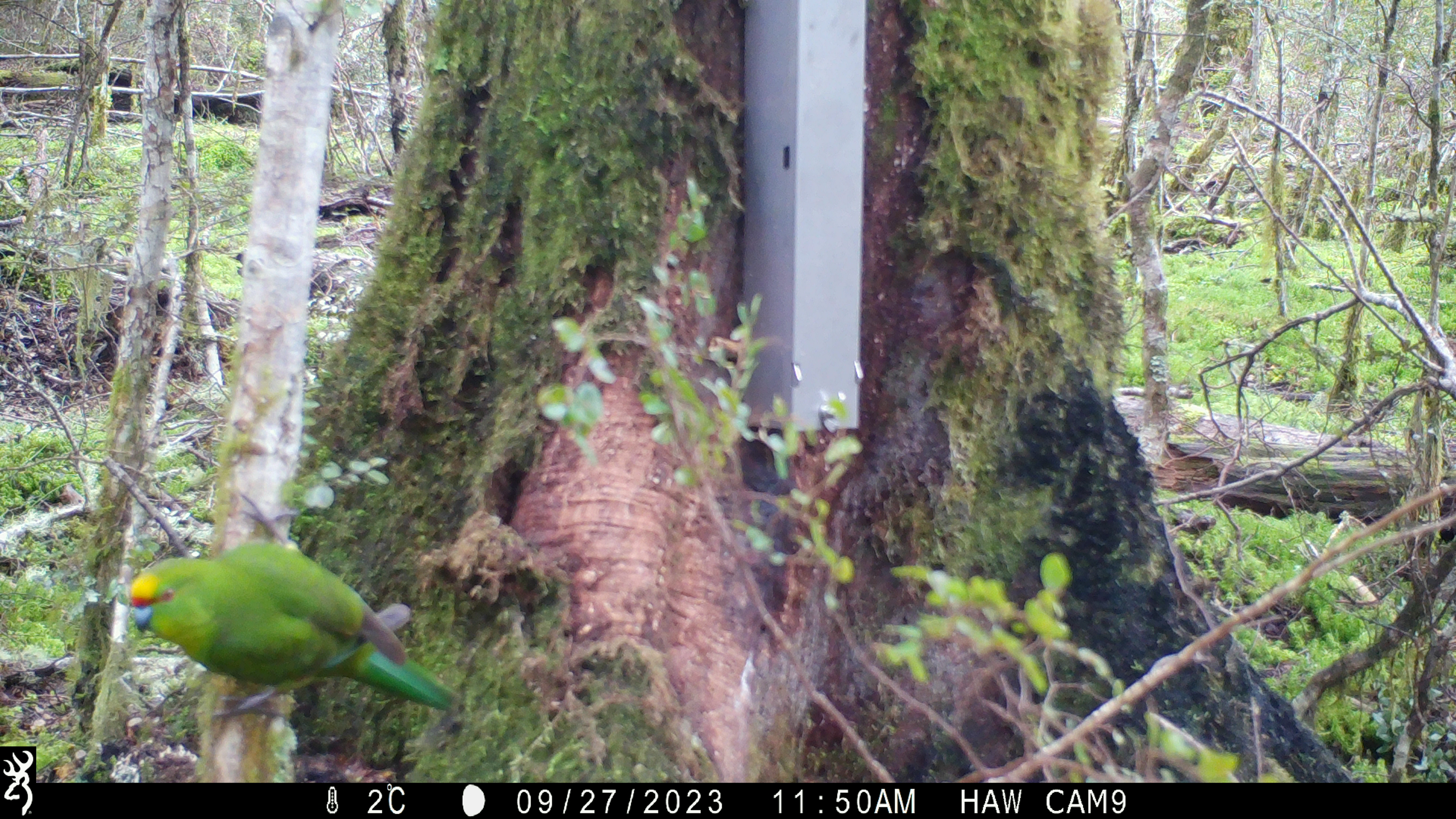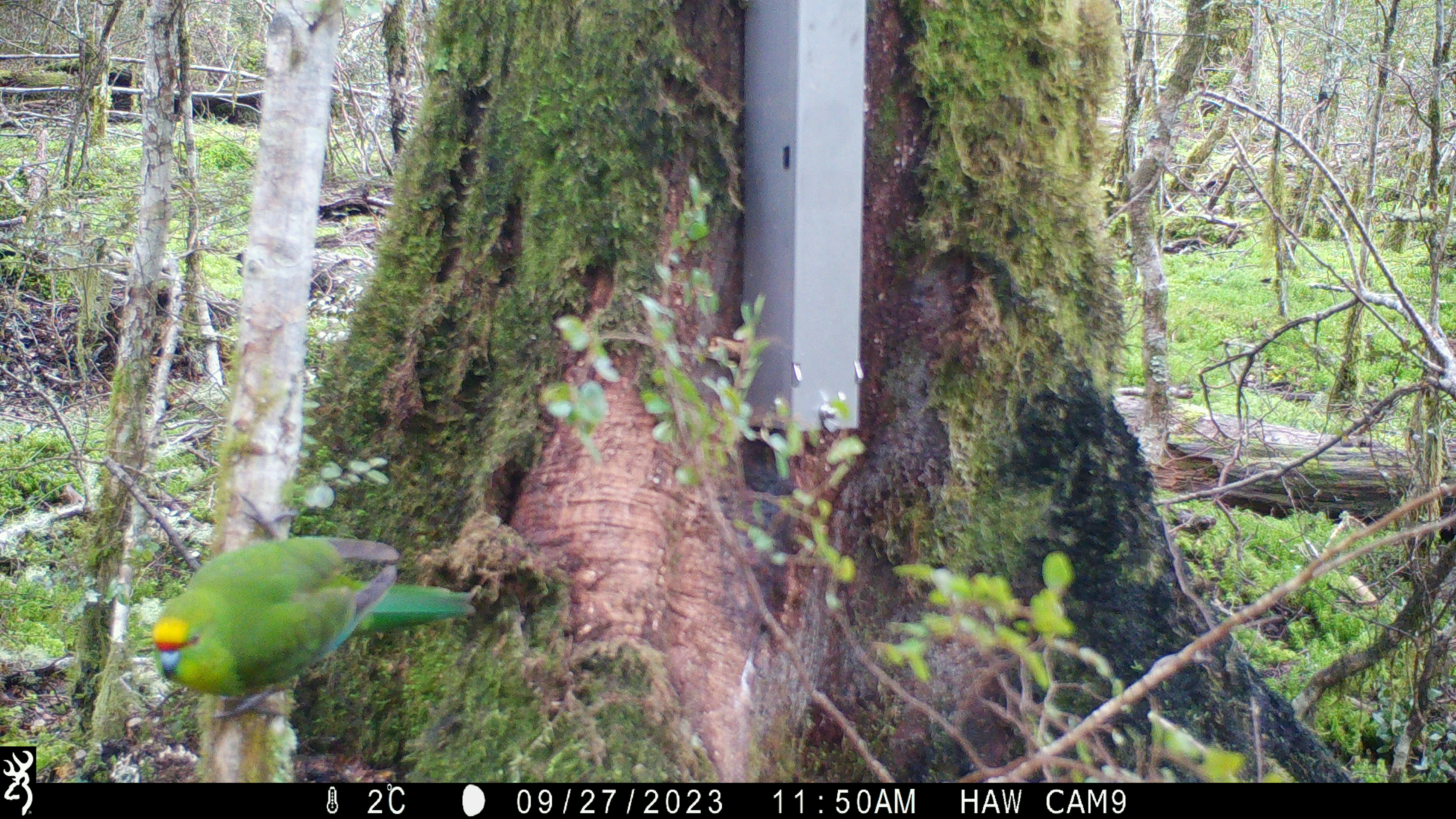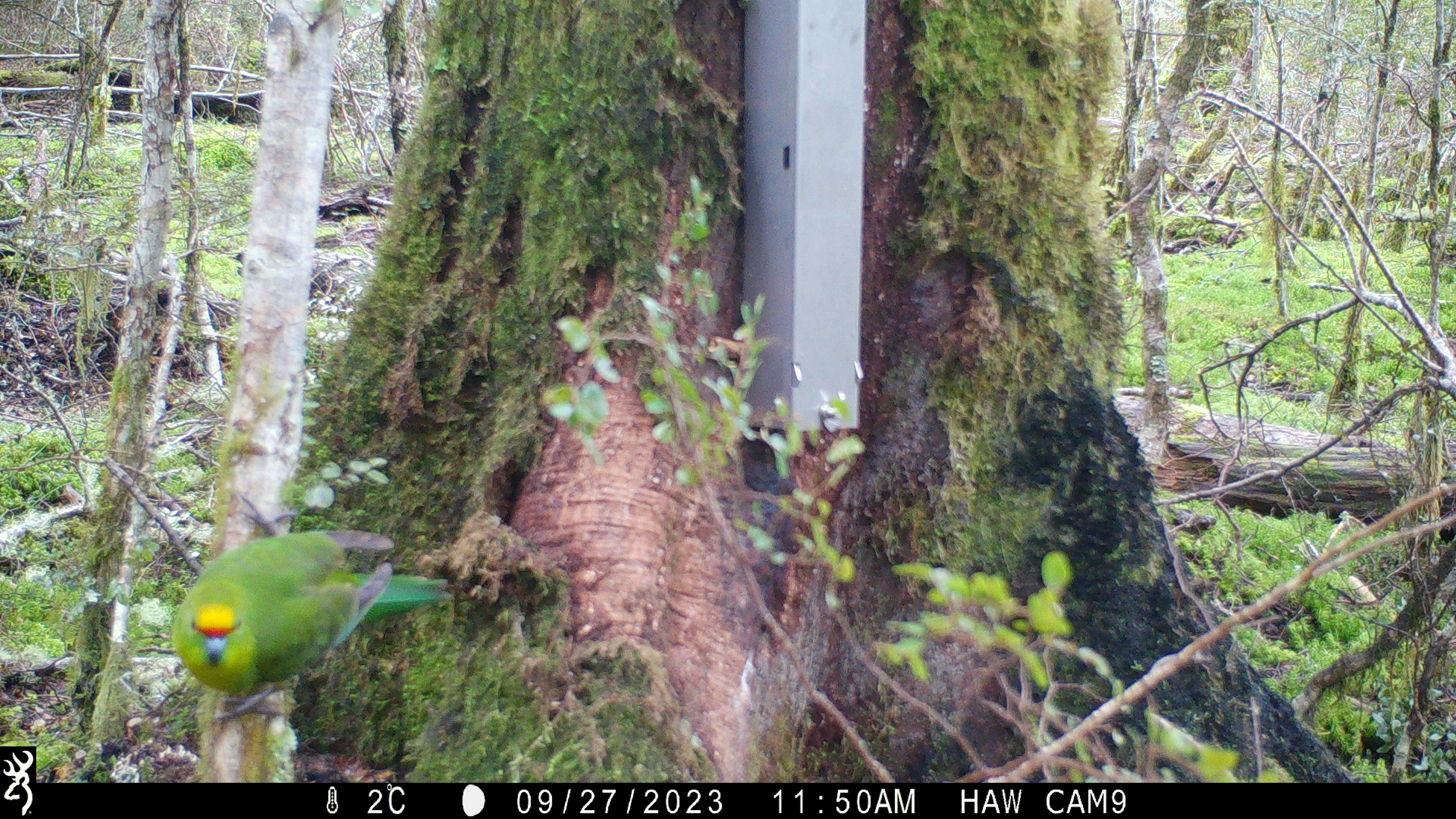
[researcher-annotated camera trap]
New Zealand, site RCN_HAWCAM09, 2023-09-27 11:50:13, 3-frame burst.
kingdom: Animalia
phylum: Chordata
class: Aves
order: Psittaciformes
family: Psittaculidae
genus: Cyanoramphus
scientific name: Cyanoramphus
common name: parakeet